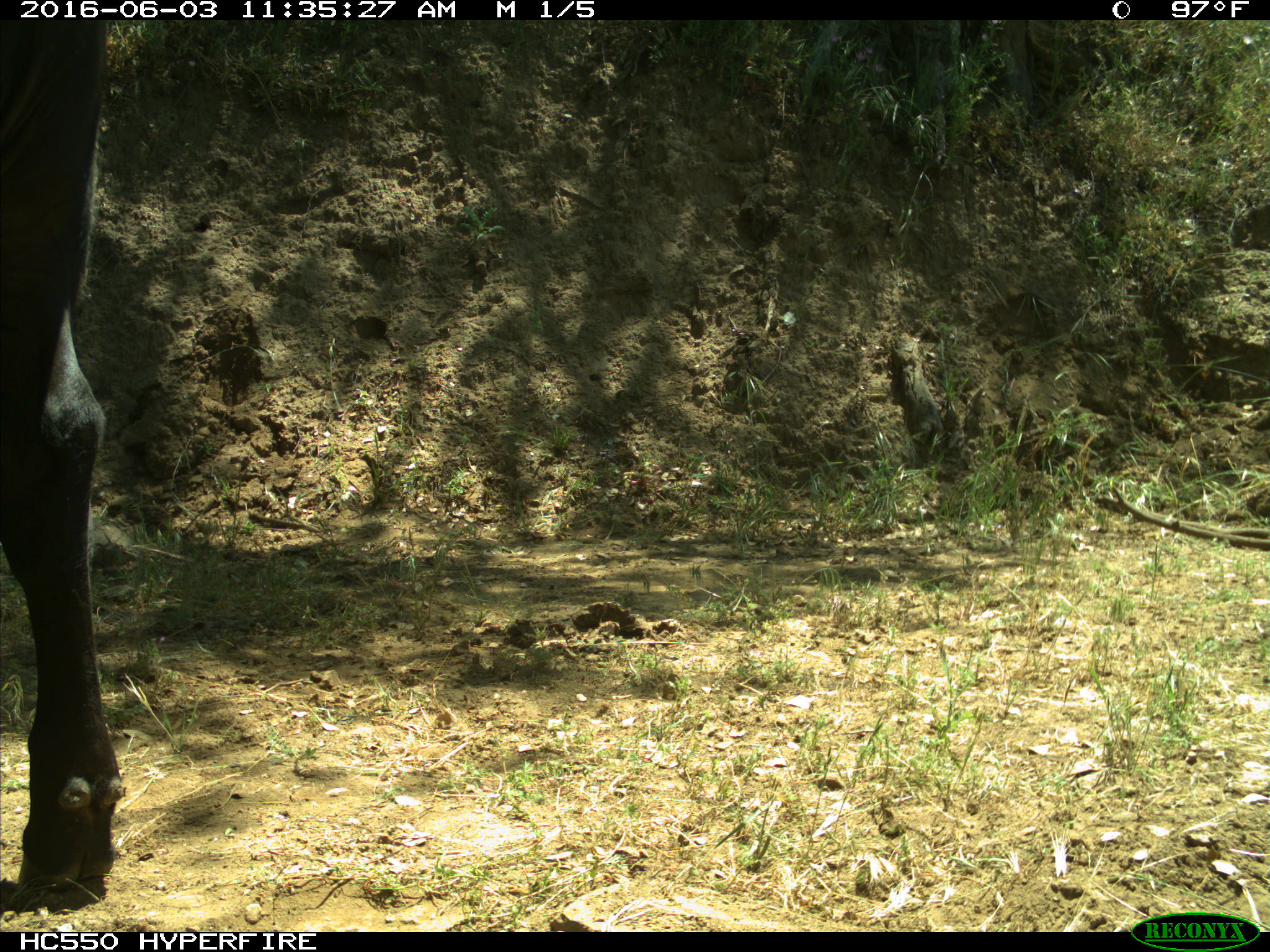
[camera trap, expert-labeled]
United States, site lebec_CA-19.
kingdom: Animalia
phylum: Chordata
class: Mammalia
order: Artiodactyla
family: Bovidae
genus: Bos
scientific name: Bos taurus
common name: domestic cow